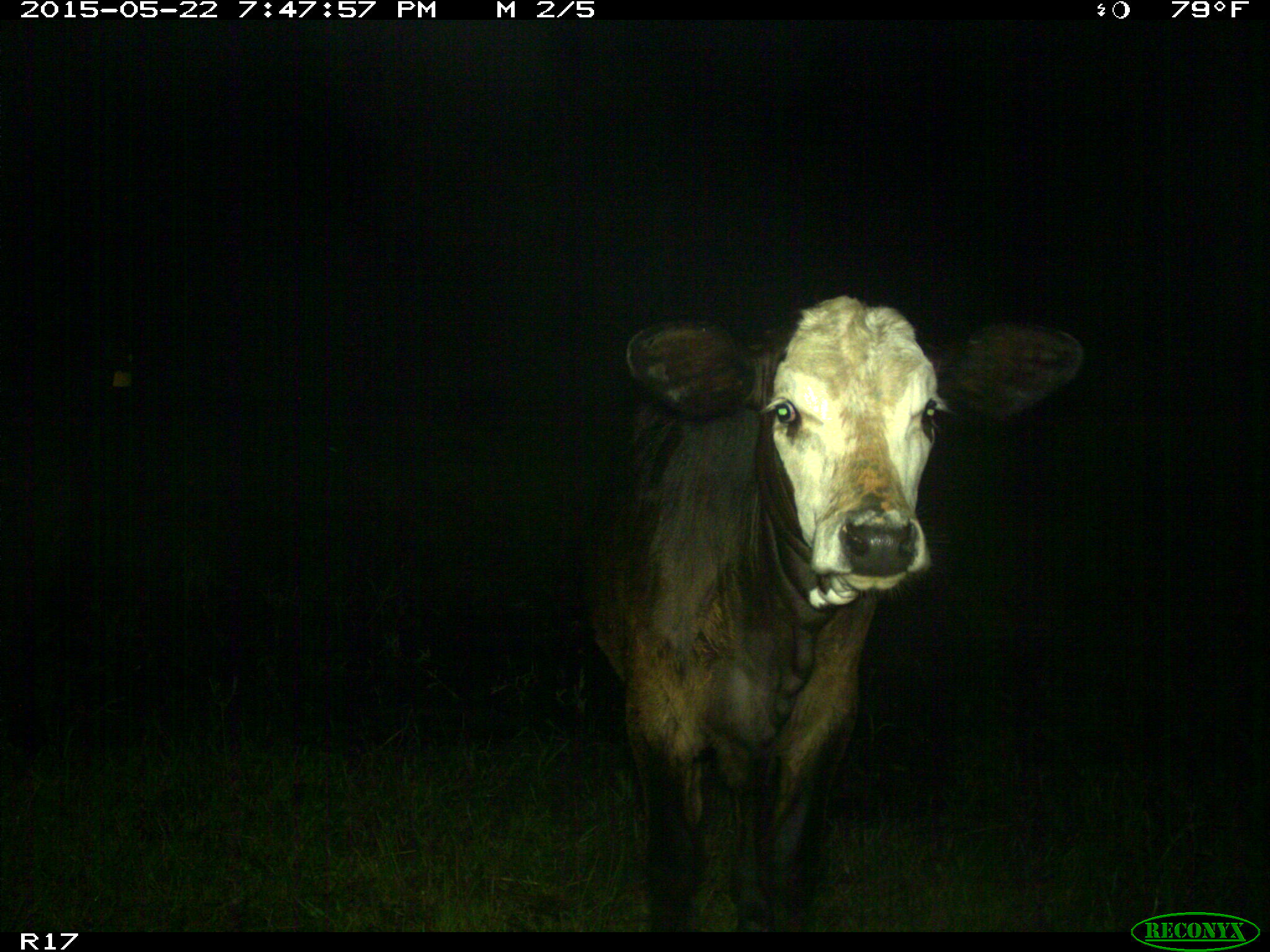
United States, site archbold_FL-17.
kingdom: Animalia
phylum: Chordata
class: Mammalia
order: Artiodactyla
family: Bovidae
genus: Bos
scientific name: Bos taurus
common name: domestic cow